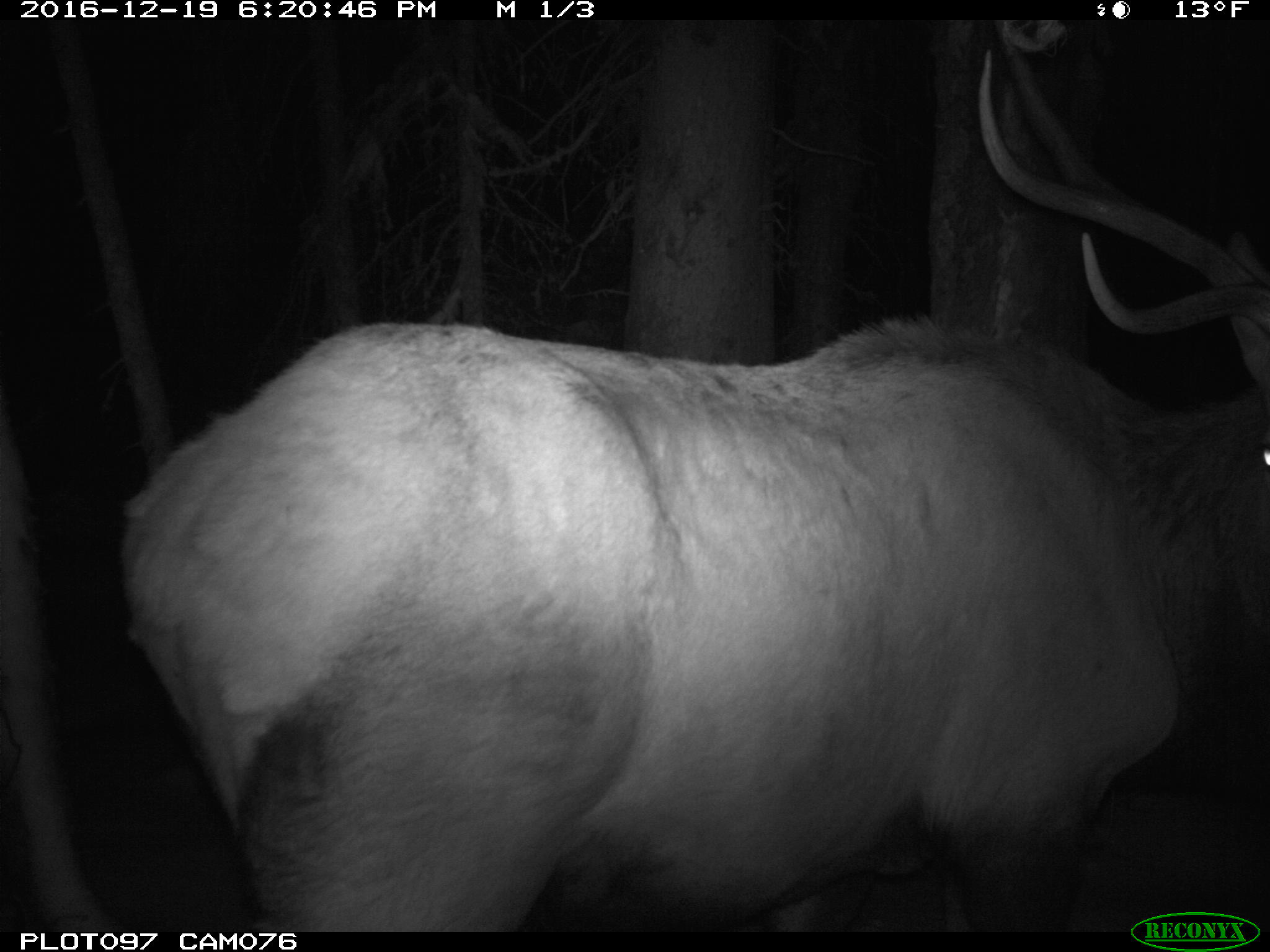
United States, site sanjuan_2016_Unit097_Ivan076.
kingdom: Animalia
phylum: Chordata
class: Mammalia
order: Artiodactyla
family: Cervidae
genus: Cervus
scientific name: Cervus elaphus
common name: red deer